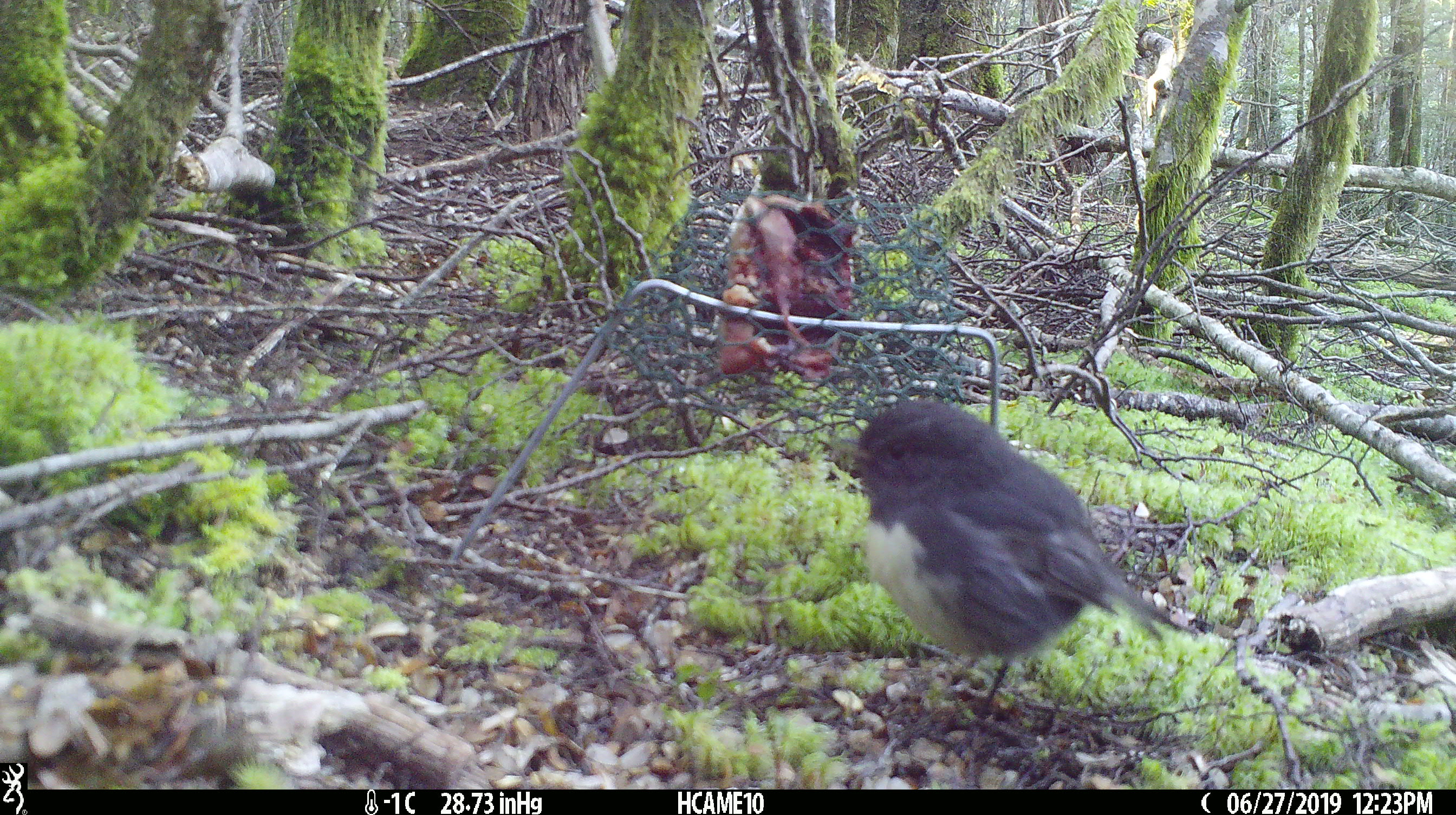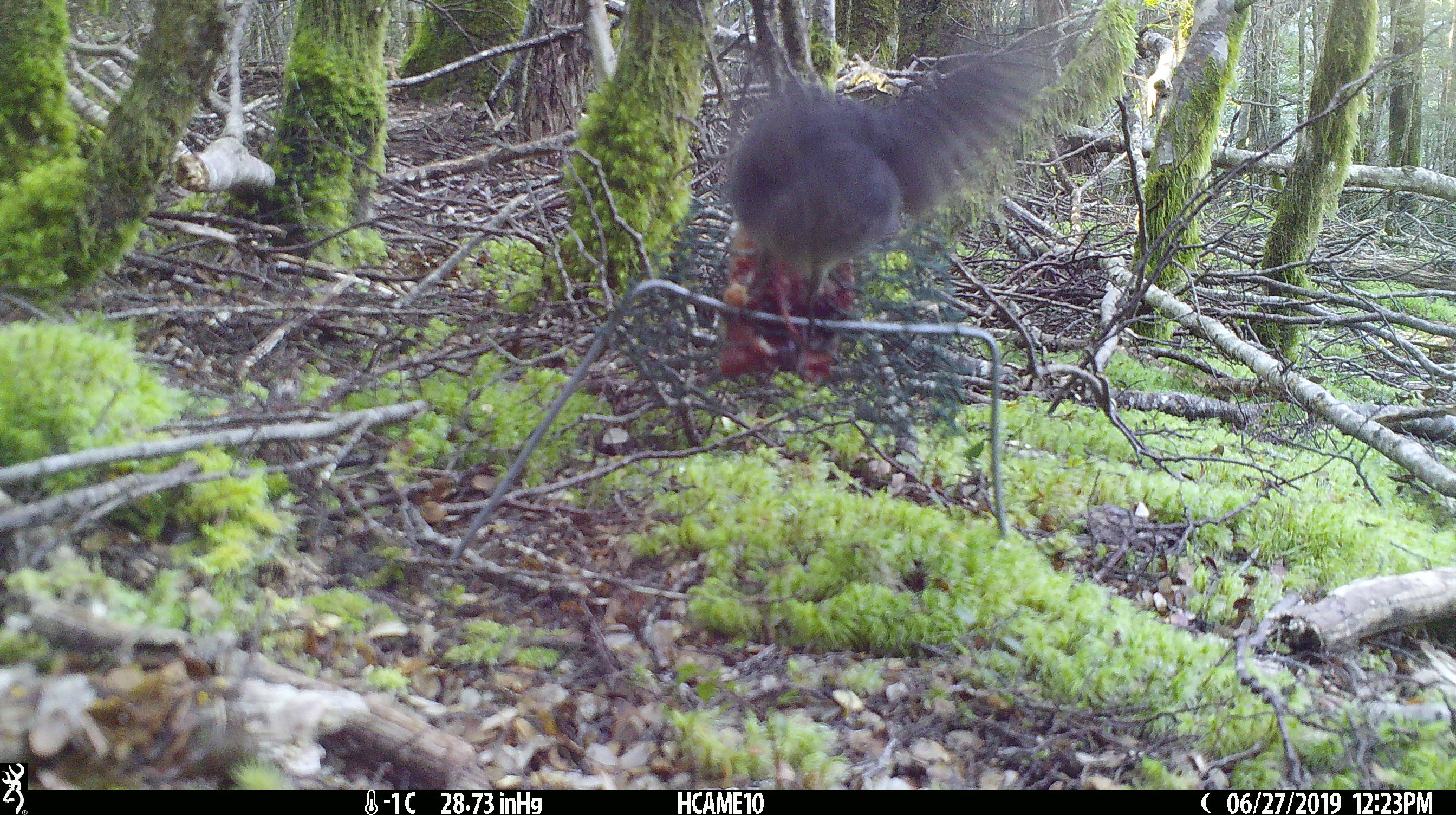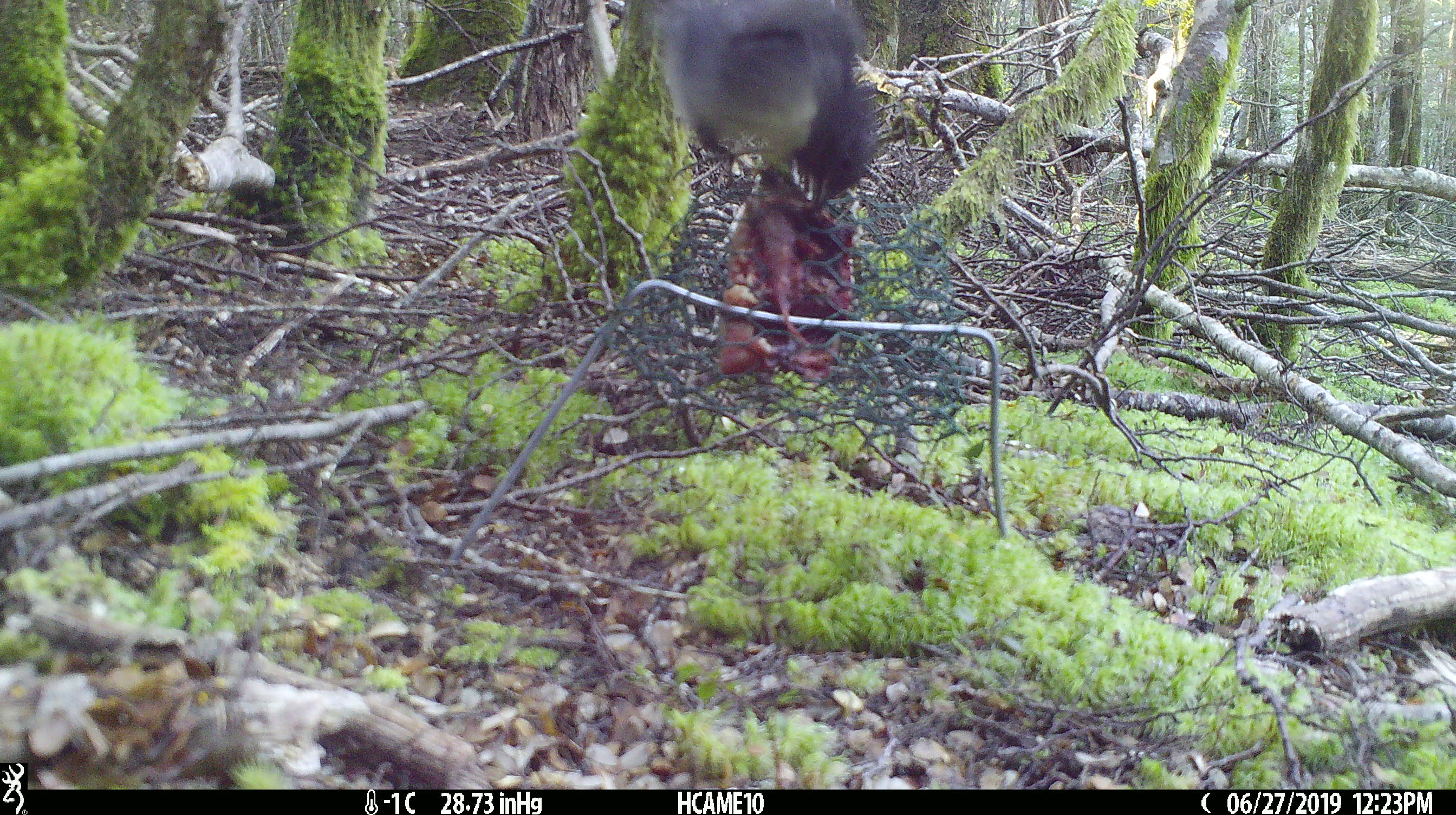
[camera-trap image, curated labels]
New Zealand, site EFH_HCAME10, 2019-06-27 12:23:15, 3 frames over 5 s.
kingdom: Animalia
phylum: Chordata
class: Aves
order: Passeriformes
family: Petroicidae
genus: Petroica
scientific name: Petroica australis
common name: new zealand robin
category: robin